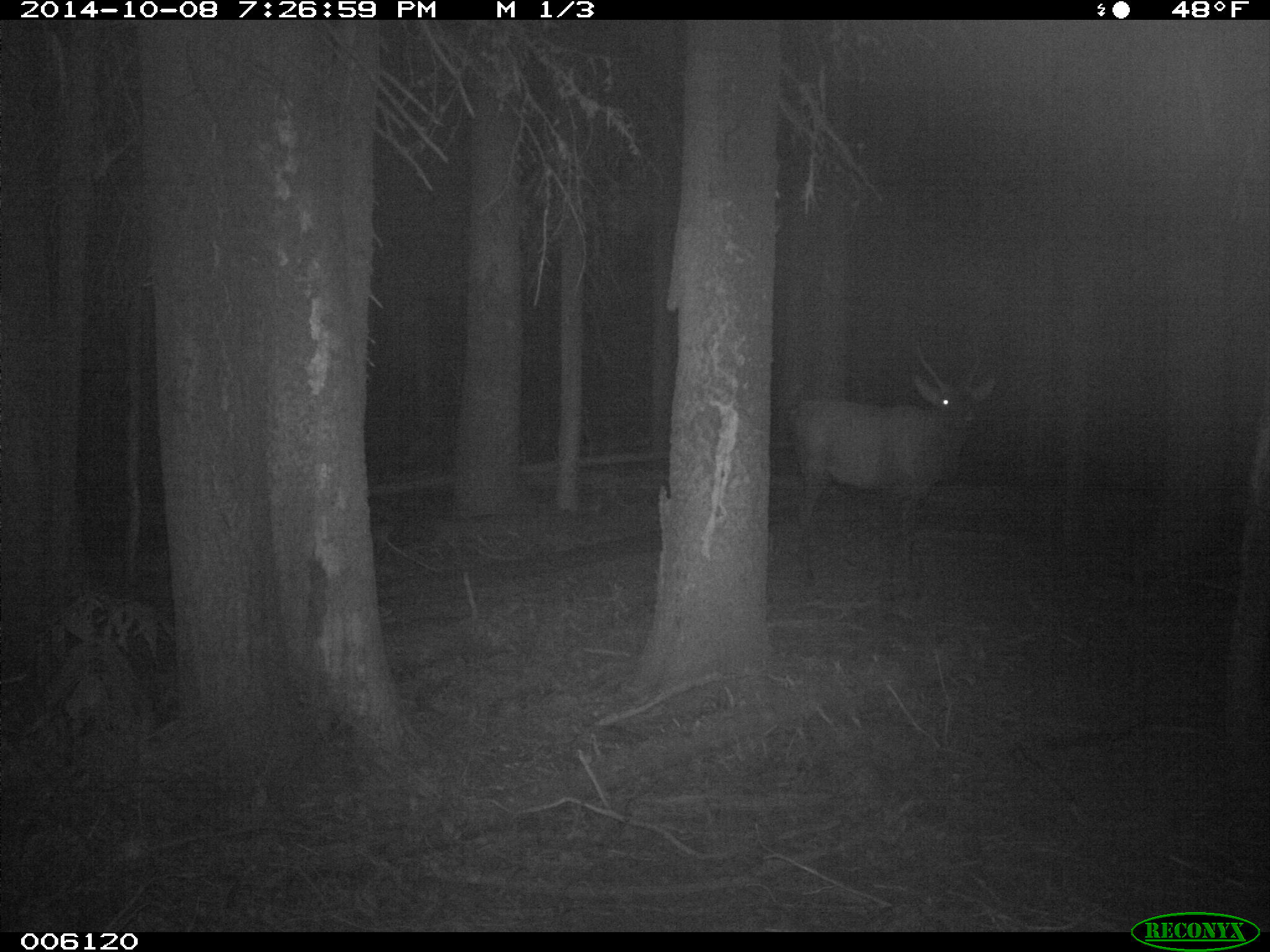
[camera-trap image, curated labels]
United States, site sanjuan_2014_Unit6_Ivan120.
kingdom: Animalia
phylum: Chordata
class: Mammalia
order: Artiodactyla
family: Cervidae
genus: Cervus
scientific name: Cervus elaphus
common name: red deer